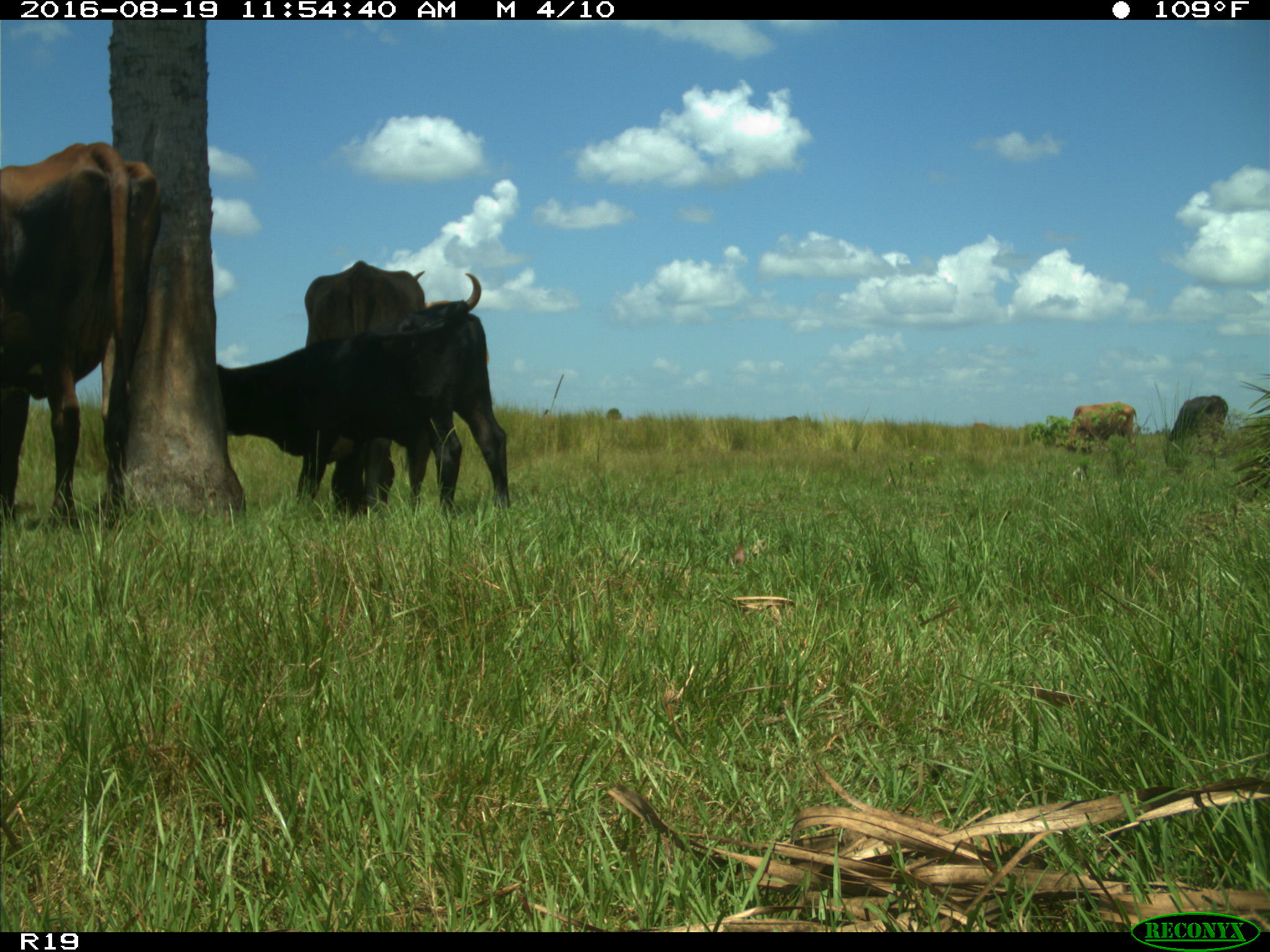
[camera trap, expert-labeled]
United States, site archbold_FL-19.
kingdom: Animalia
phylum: Chordata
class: Mammalia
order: Artiodactyla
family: Bovidae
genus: Bos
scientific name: Bos taurus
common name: domestic cow